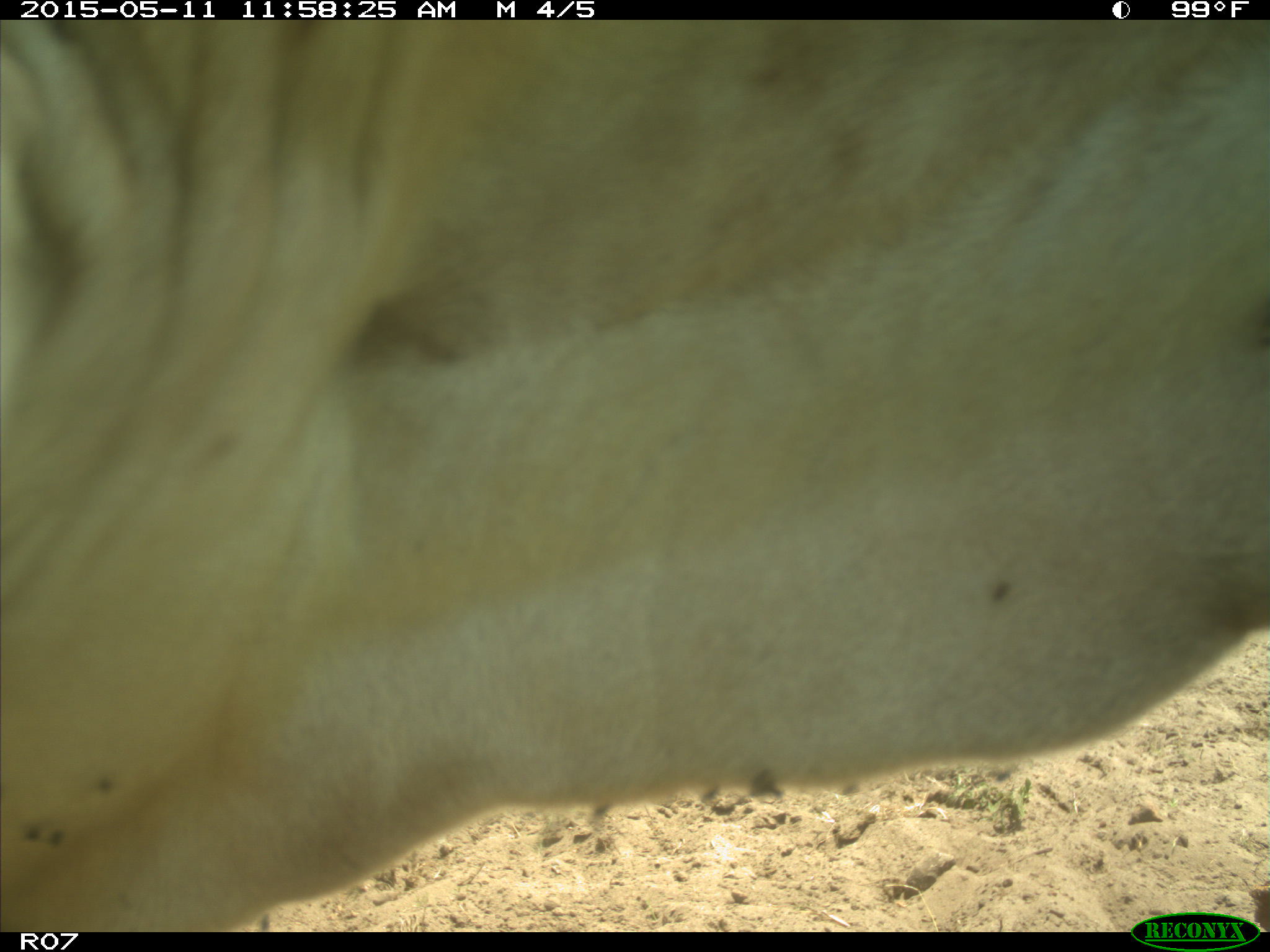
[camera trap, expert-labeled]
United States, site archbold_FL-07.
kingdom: Animalia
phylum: Chordata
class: Mammalia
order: Artiodactyla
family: Bovidae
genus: Bos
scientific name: Bos taurus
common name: domestic cow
Bos taurus (domestic cow).